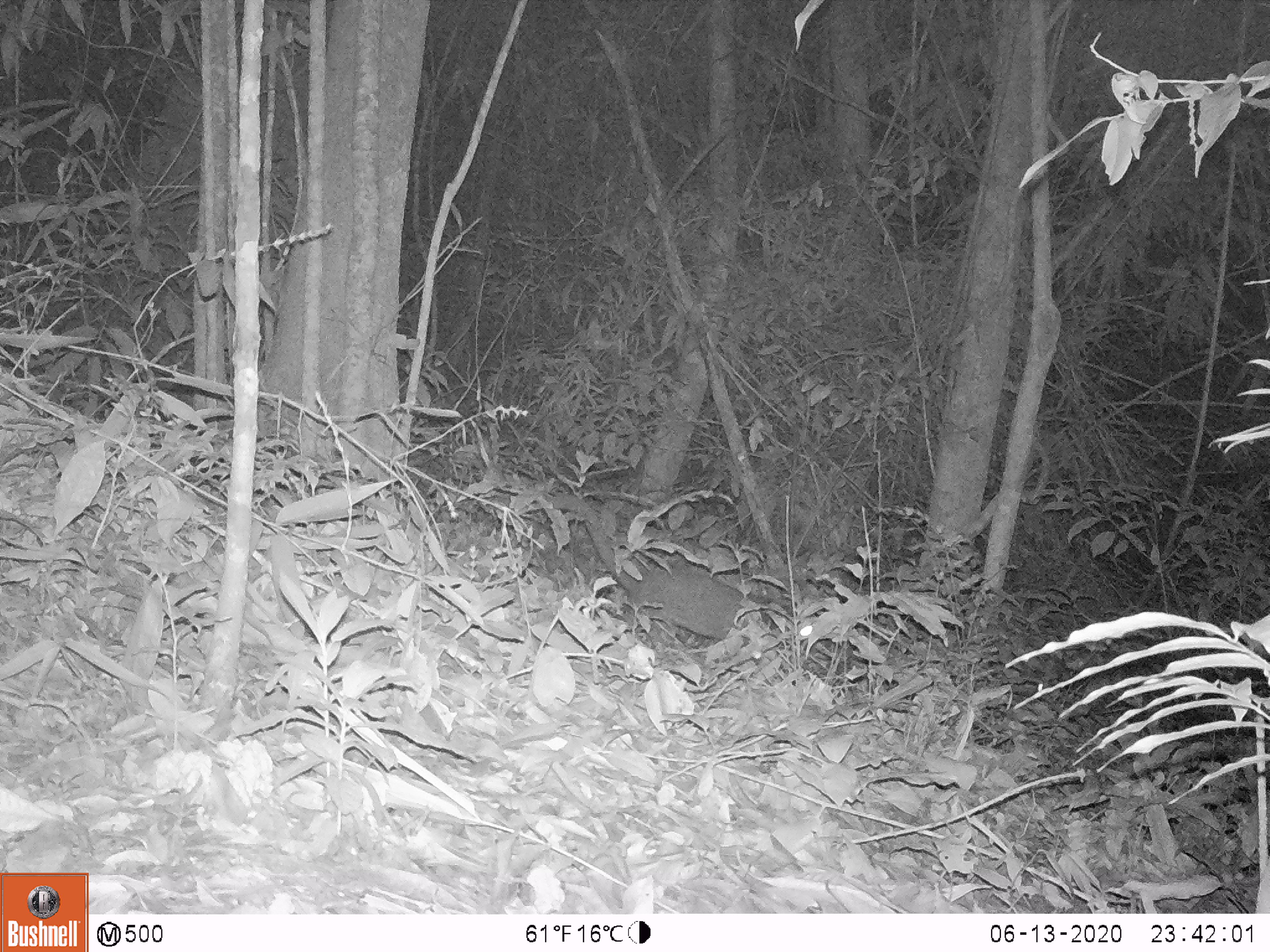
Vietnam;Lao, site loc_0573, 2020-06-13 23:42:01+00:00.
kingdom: Animalia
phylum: Chordata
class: Mammalia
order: Carnivora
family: Viverridae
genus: Paguma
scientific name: Paguma larvata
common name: masked palm civet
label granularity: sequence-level